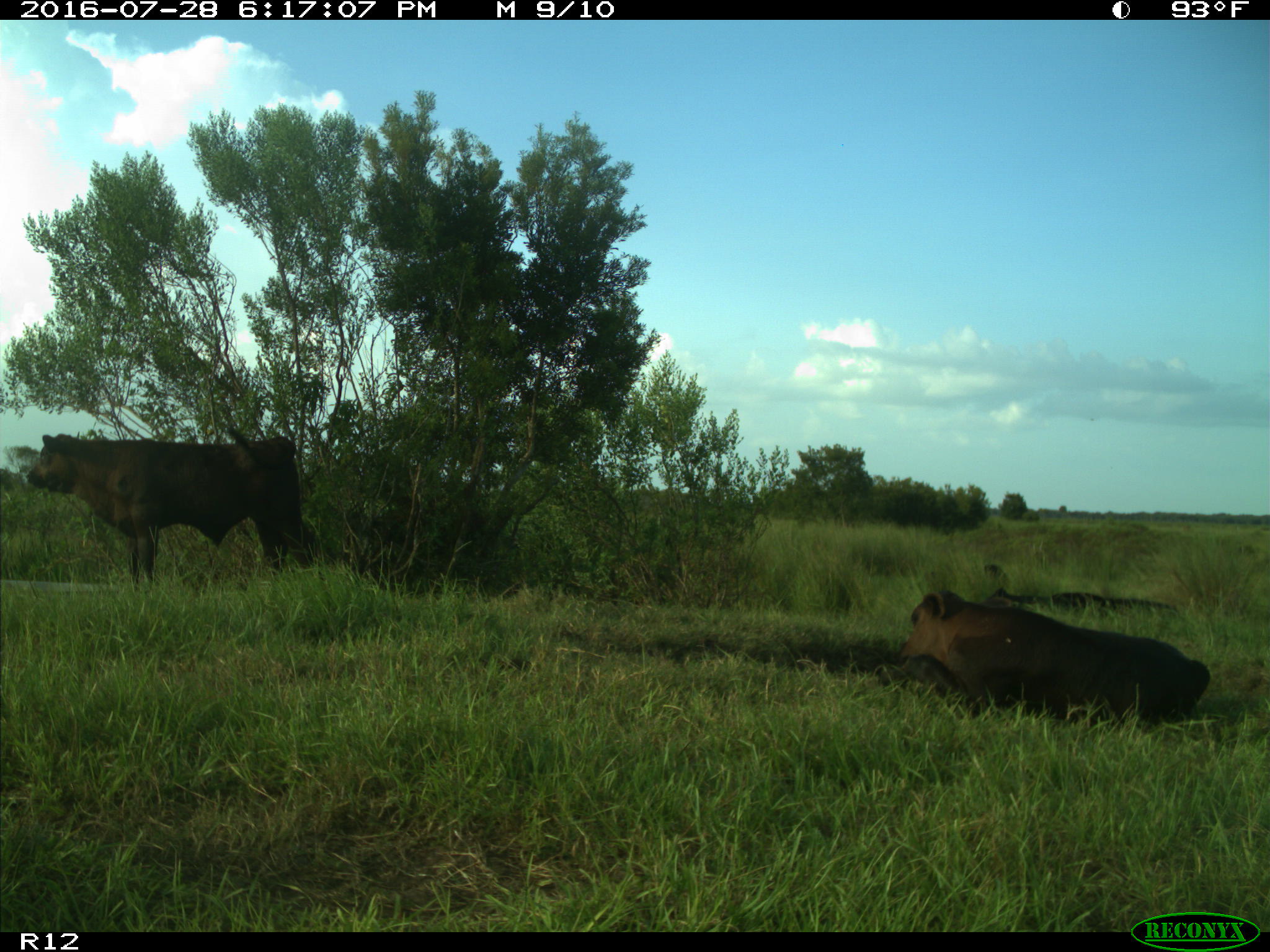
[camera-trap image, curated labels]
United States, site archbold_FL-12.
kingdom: Animalia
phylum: Chordata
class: Mammalia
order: Artiodactyla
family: Bovidae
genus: Bos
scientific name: Bos taurus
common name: domestic cow